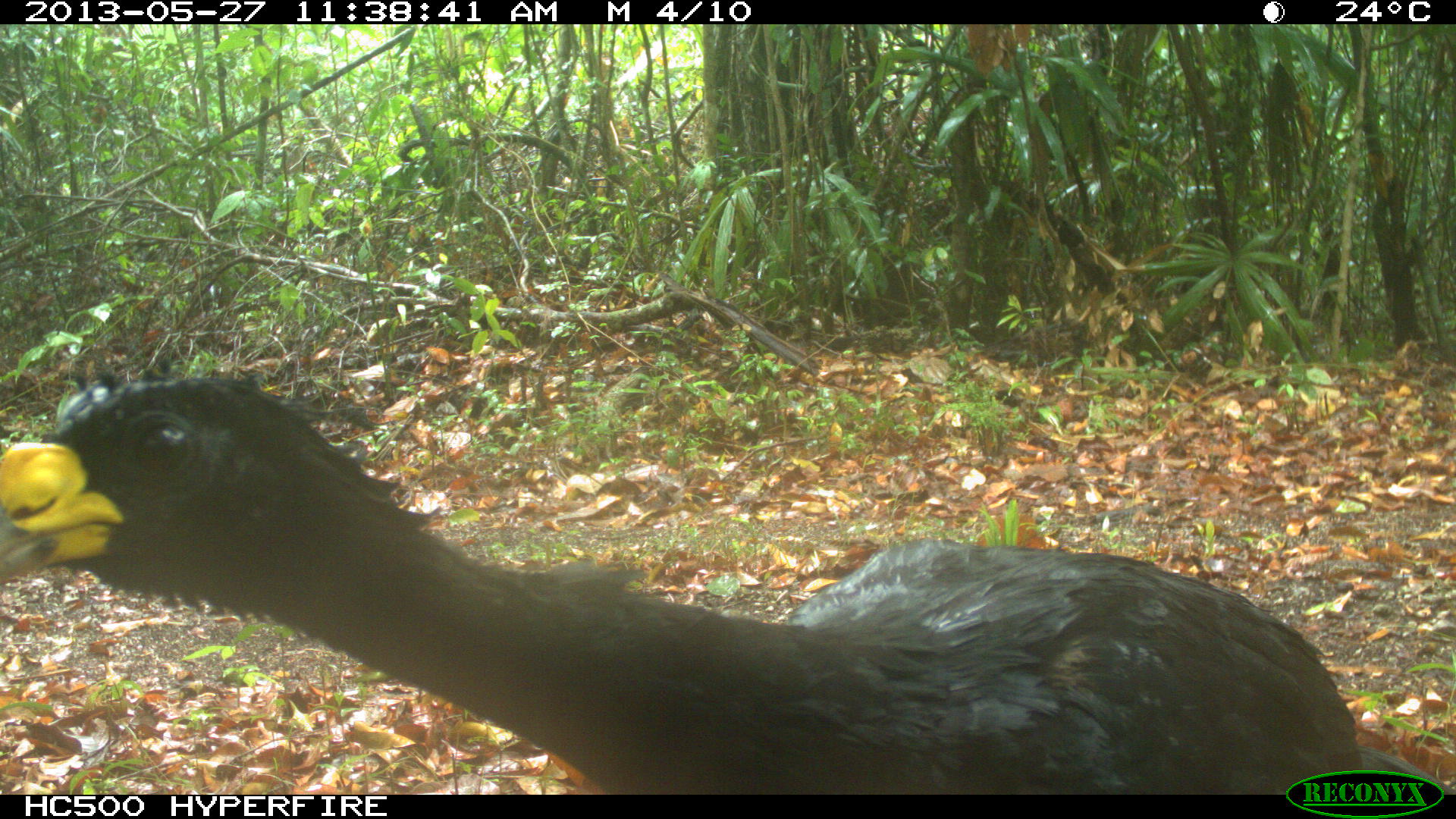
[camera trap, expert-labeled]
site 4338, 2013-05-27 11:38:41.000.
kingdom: Animalia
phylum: Chordata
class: Aves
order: Galliformes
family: Cracidae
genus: Crax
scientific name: Crax rubra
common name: great curassow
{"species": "Crax rubra (great curassow)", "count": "1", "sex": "male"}